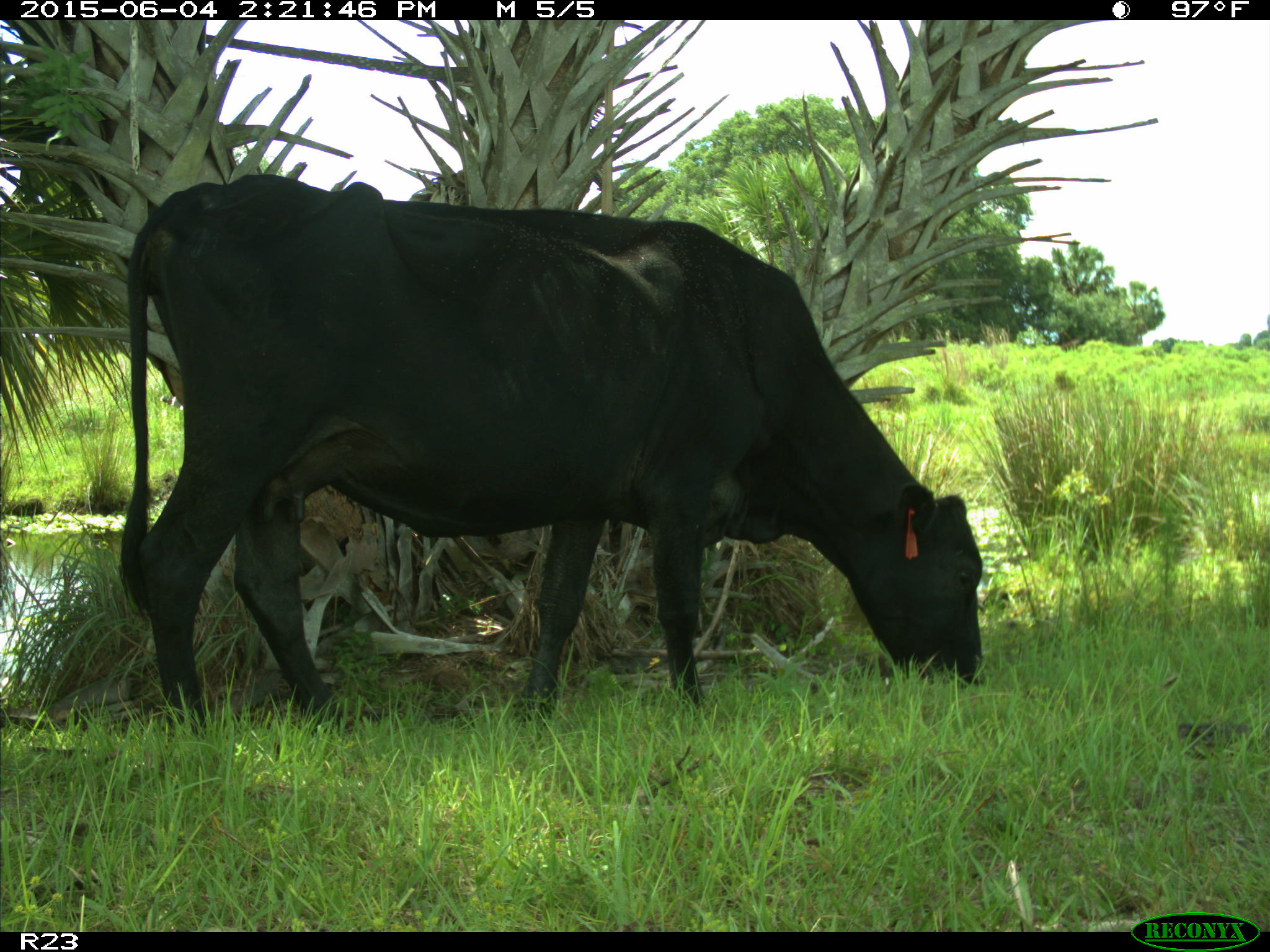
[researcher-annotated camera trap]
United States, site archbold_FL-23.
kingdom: Animalia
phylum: Chordata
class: Mammalia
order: Artiodactyla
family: Bovidae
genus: Bos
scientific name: Bos taurus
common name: domestic cow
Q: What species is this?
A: Bos taurus (domestic cow).